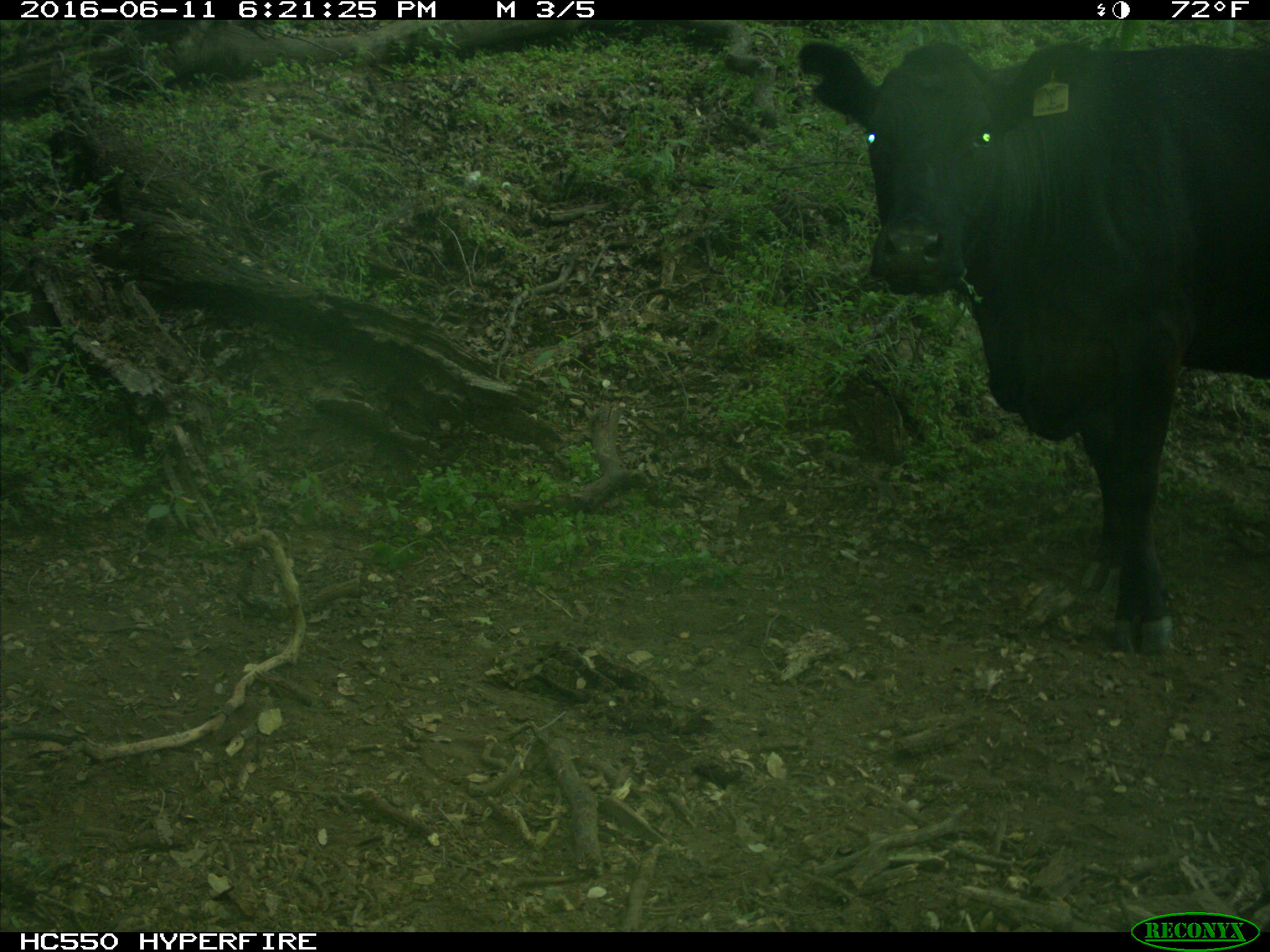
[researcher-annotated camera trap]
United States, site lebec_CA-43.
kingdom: Animalia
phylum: Chordata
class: Mammalia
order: Artiodactyla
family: Bovidae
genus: Bos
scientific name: Bos taurus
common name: domestic cow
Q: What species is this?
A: Bos taurus (domestic cow).